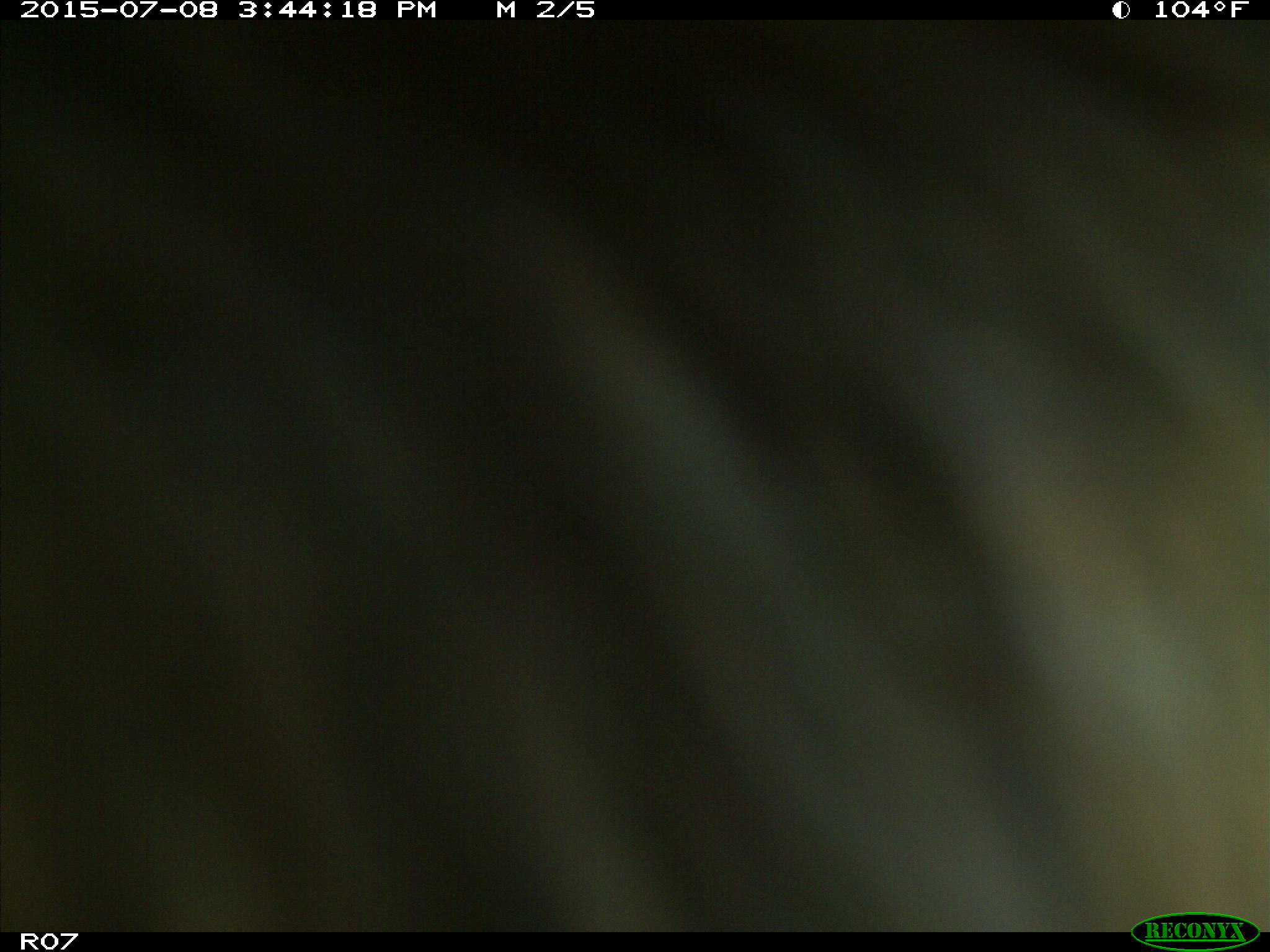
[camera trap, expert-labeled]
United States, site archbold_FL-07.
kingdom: Animalia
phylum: Chordata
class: Mammalia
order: Artiodactyla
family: Bovidae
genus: Bos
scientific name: Bos taurus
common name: domestic cow